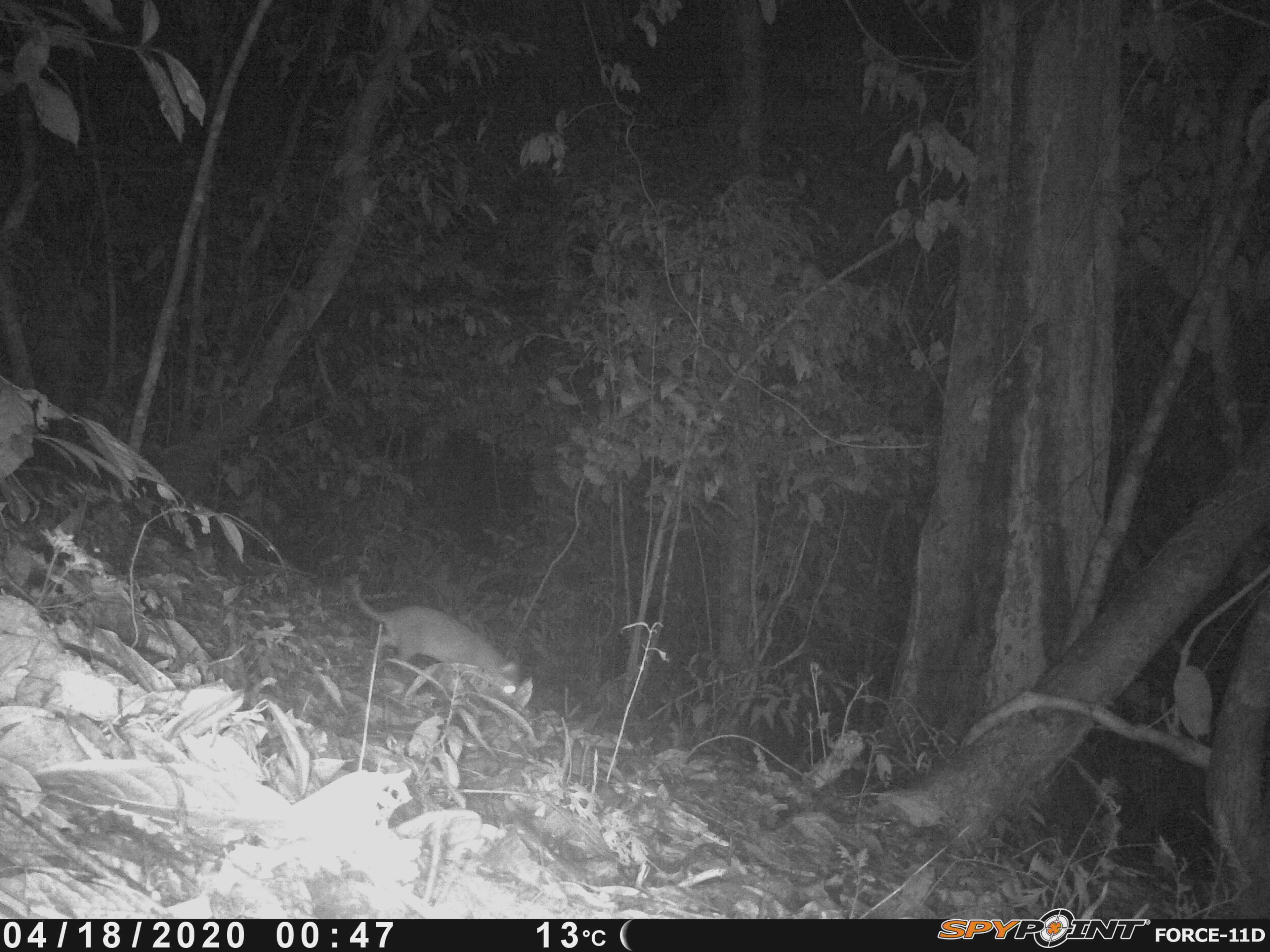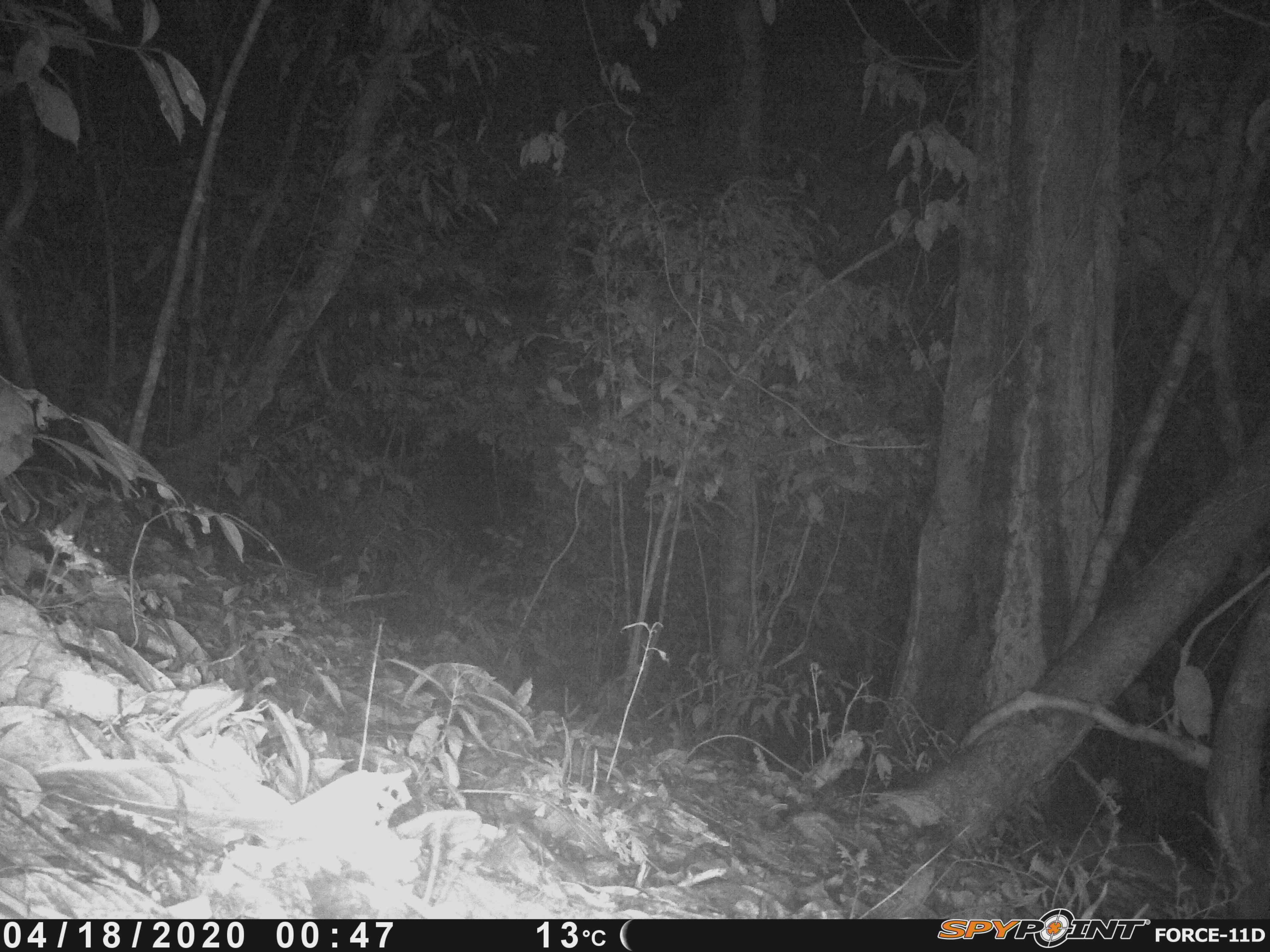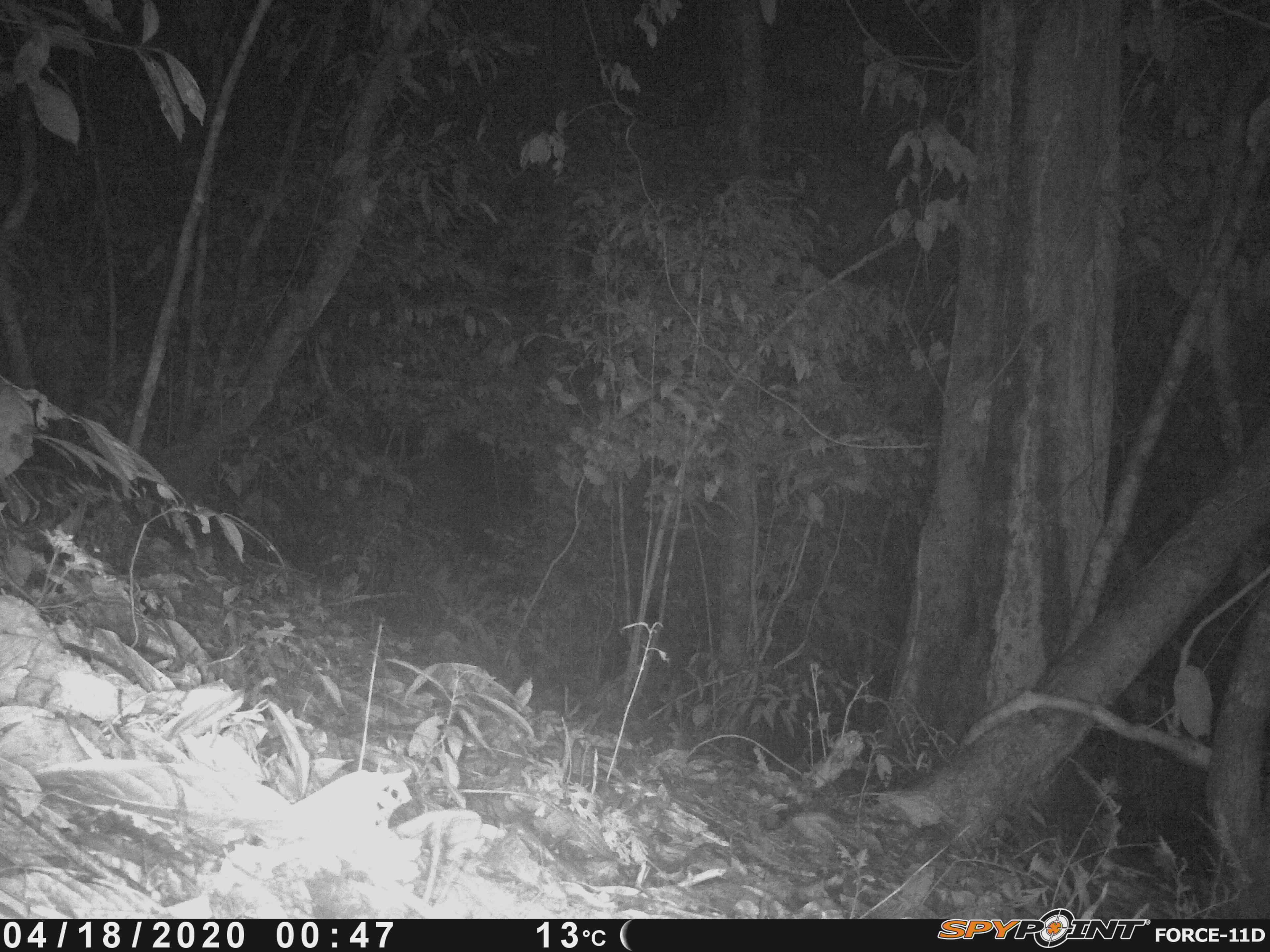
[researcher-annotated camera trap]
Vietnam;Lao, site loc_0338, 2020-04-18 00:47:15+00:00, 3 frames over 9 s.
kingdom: Animalia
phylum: Chordata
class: Mammalia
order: Carnivora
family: Mustelidae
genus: Melogale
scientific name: Melogale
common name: ferret badger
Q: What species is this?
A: Ferret badger (Melogale).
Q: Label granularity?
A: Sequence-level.